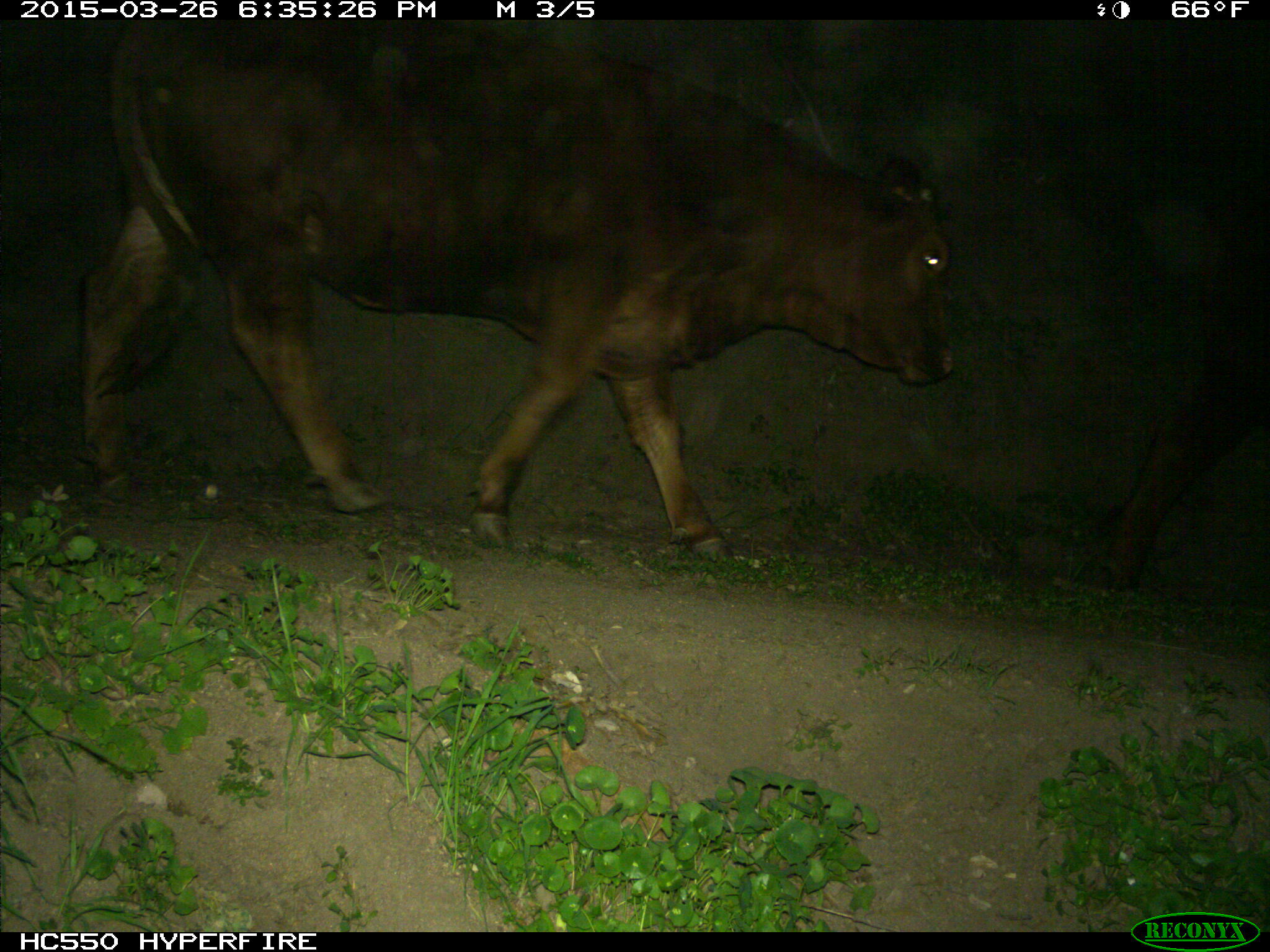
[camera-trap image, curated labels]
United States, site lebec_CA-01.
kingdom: Animalia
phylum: Chordata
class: Mammalia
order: Artiodactyla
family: Bovidae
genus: Bos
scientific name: Bos taurus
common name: domestic cow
Bos taurus (domestic cow).